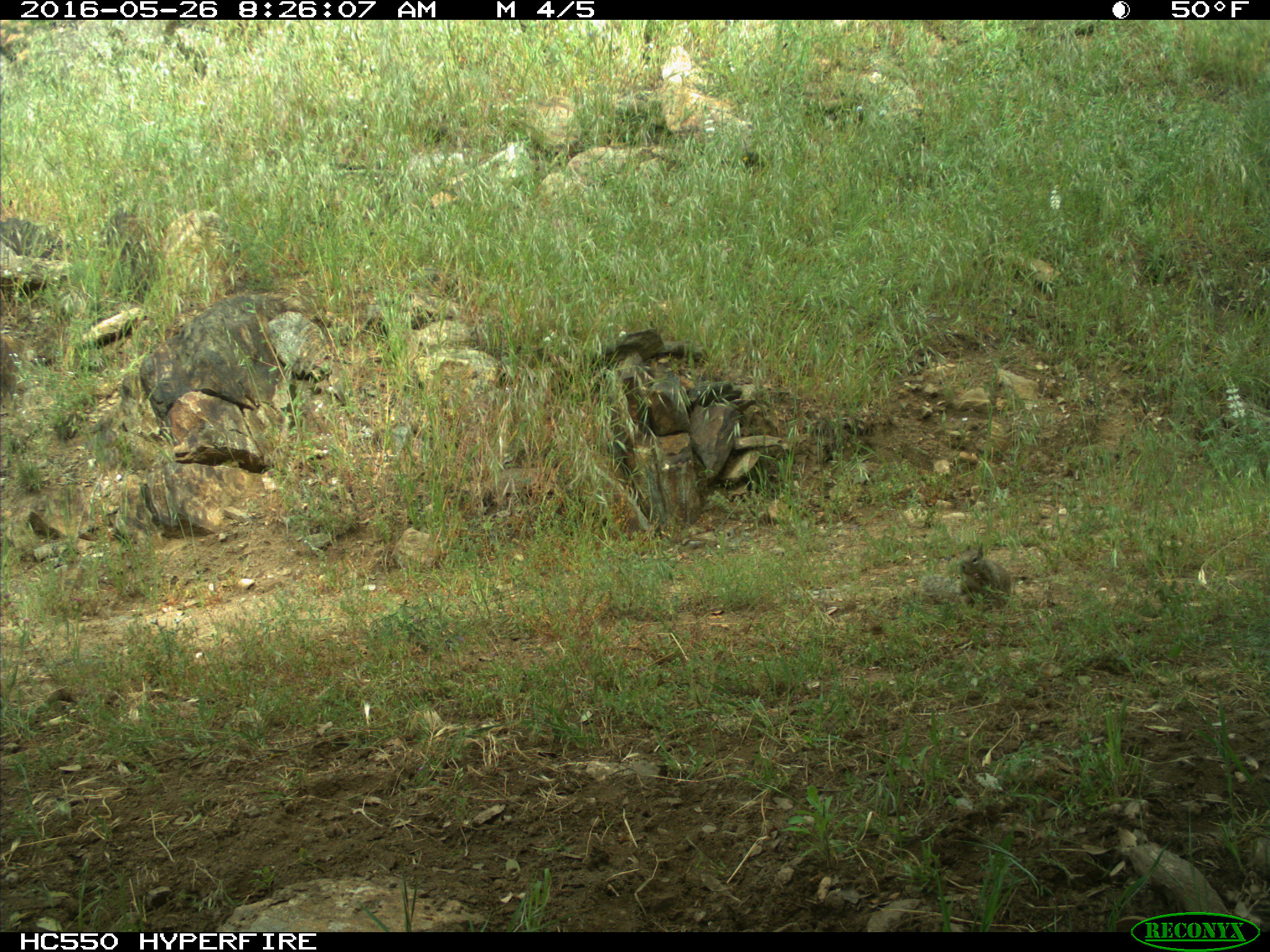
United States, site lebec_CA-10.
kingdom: Animalia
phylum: Chordata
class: Mammalia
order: Rodentia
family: Sciuridae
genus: Otospermophilus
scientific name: Otospermophilus beecheyi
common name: california ground squirrel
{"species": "Otospermophilus beecheyi (california ground squirrel)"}